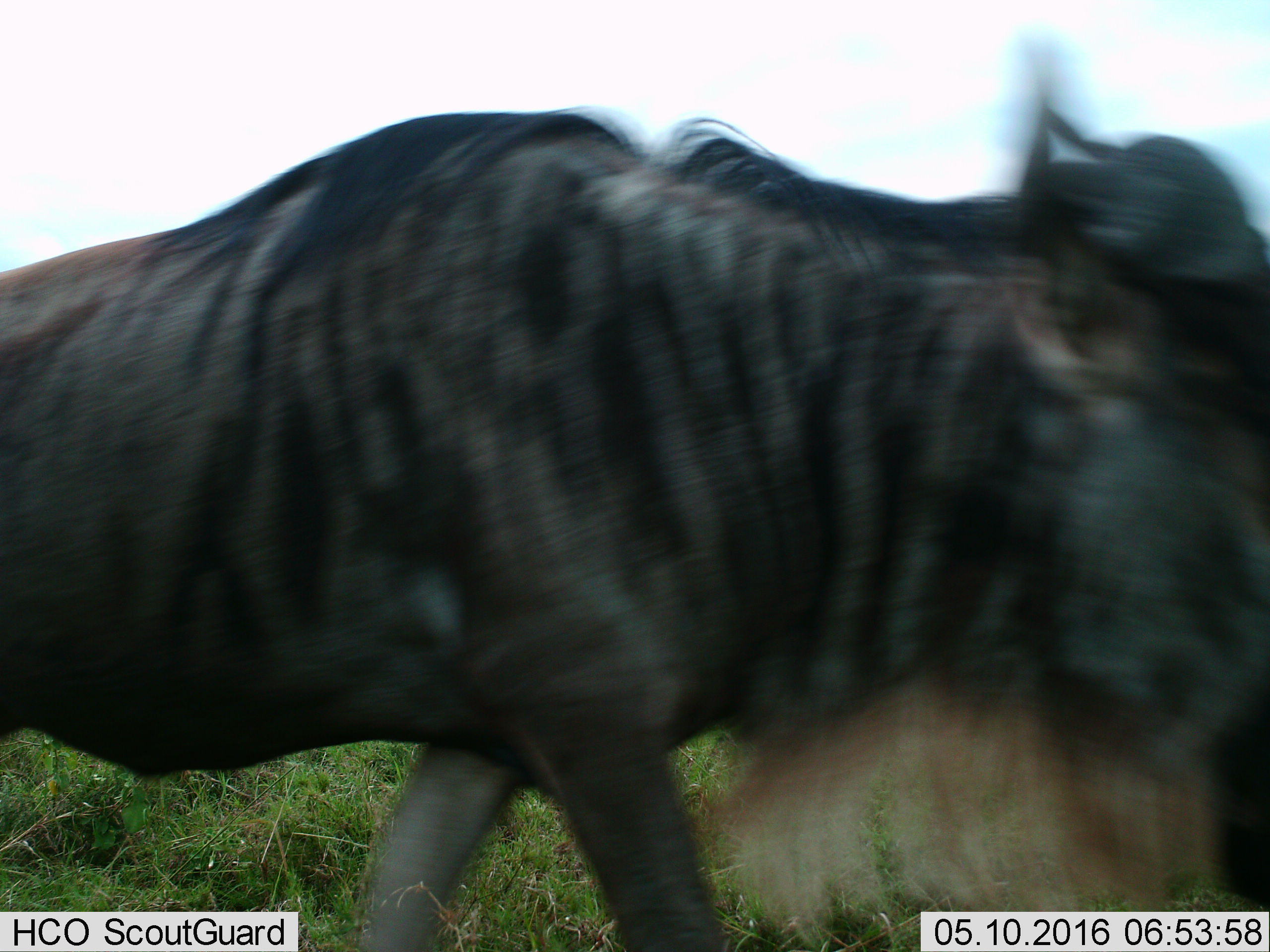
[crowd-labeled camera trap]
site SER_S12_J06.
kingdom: Animalia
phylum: Chordata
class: Mammalia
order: Artiodactyla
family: Bovidae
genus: Connochaetes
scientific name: Connochaetes taurinus taurinus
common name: blue wildebeest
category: wildebeestblue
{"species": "wildebeestblue (blue wildebeest) (Connochaetes taurinus taurinus)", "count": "1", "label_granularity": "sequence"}